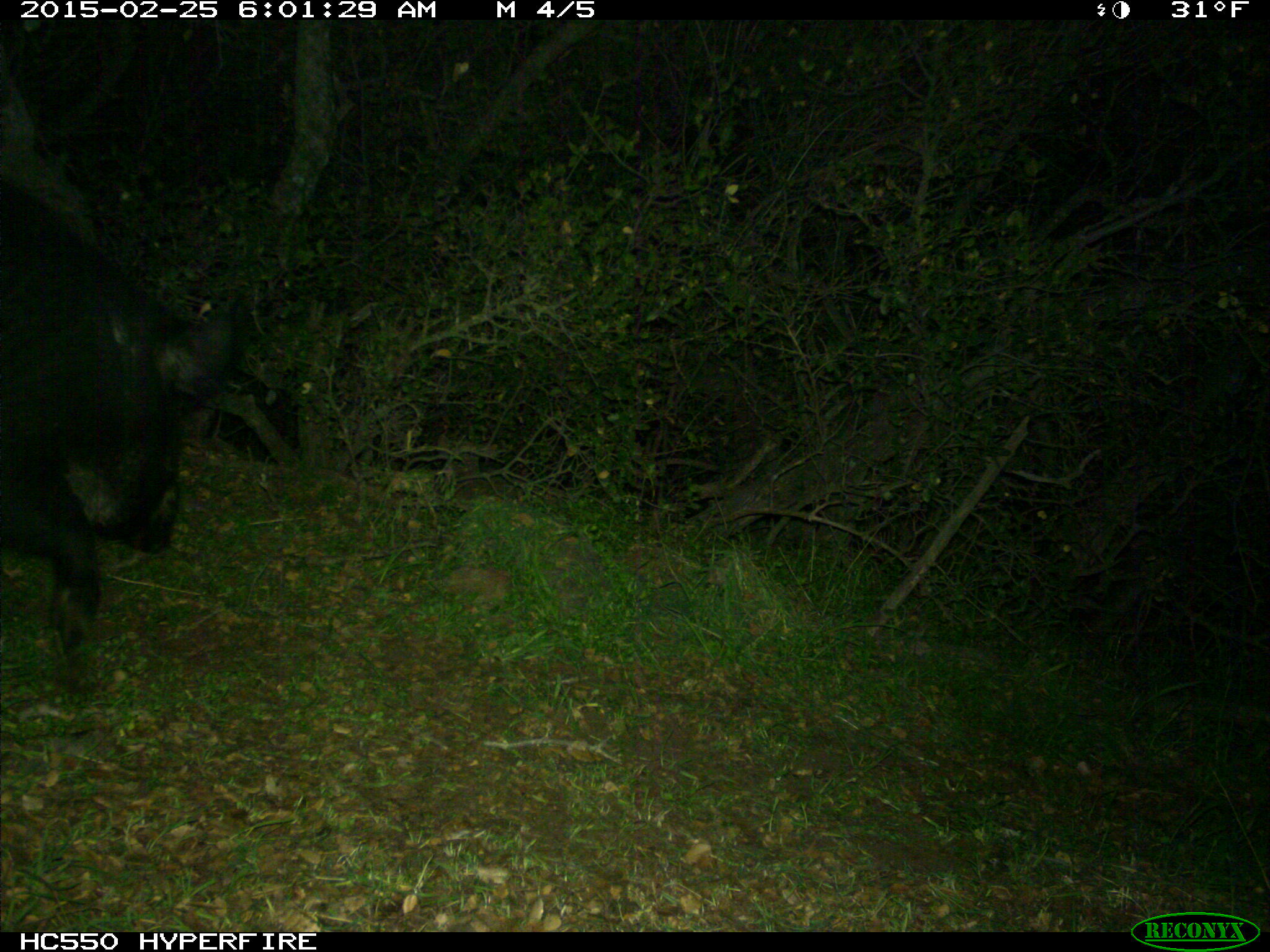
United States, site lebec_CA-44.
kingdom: Animalia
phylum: Chordata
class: Mammalia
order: Artiodactyla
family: Suidae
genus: Sus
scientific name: Sus scrofa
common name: wild boar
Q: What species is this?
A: Sus scrofa (wild boar).